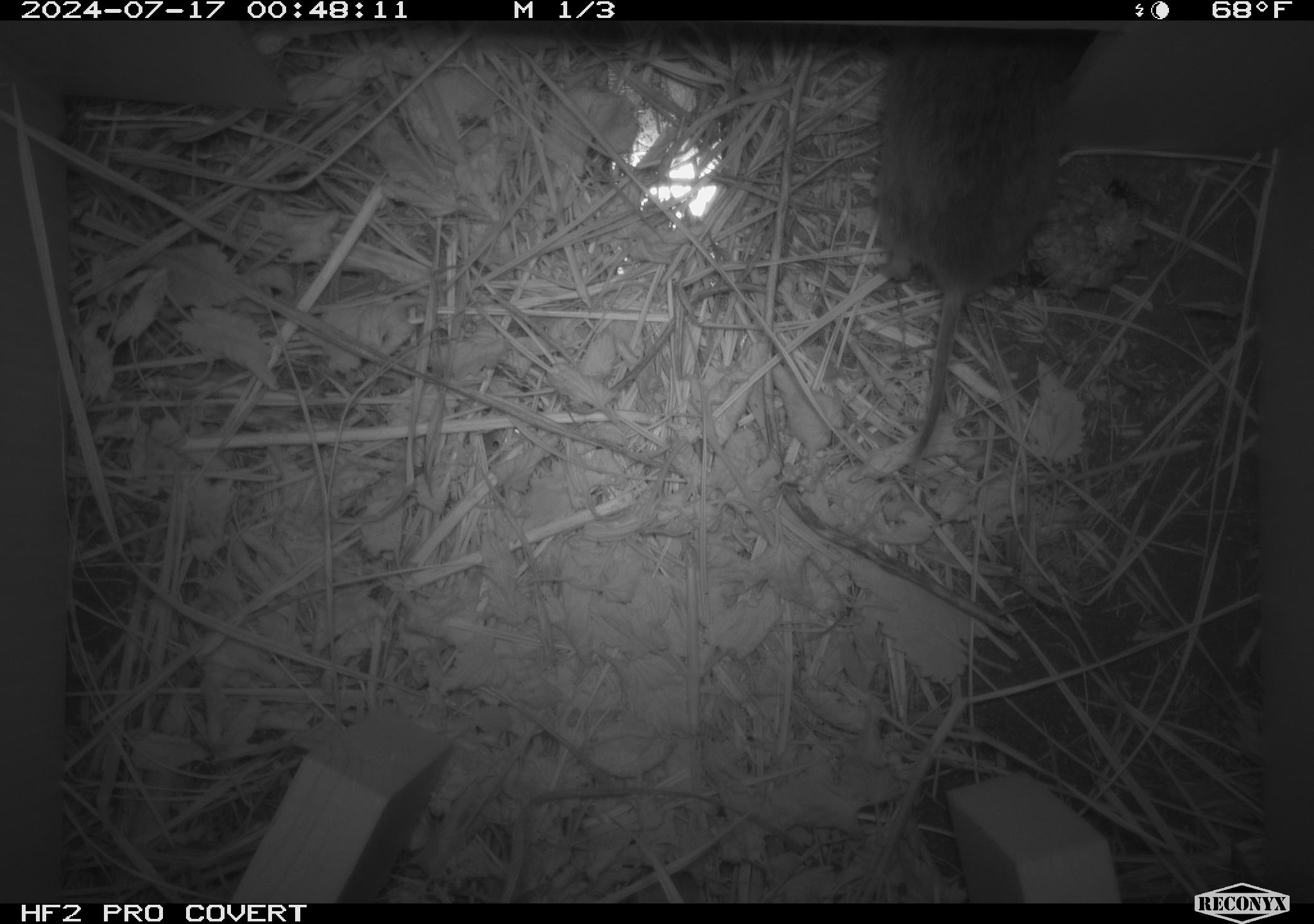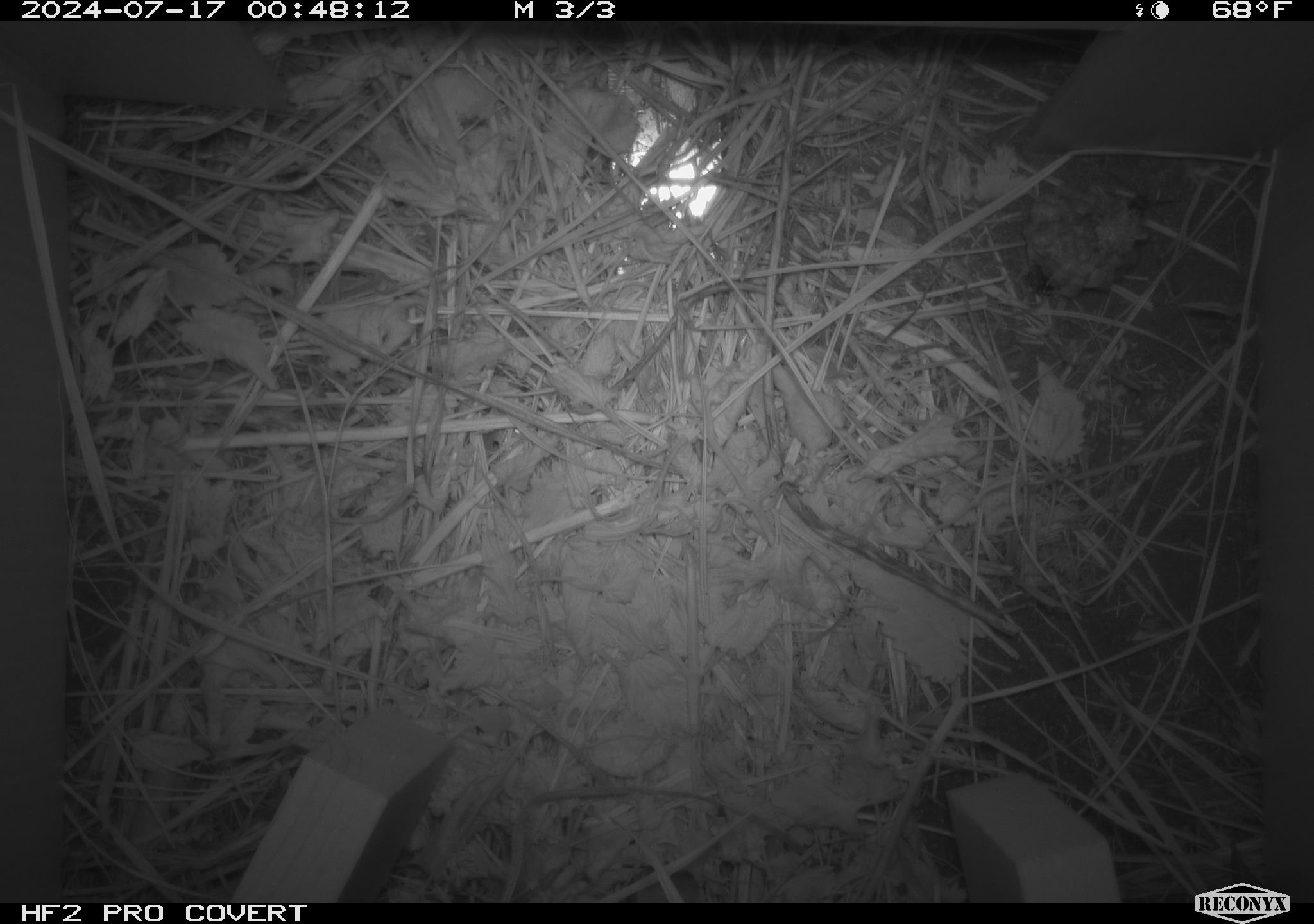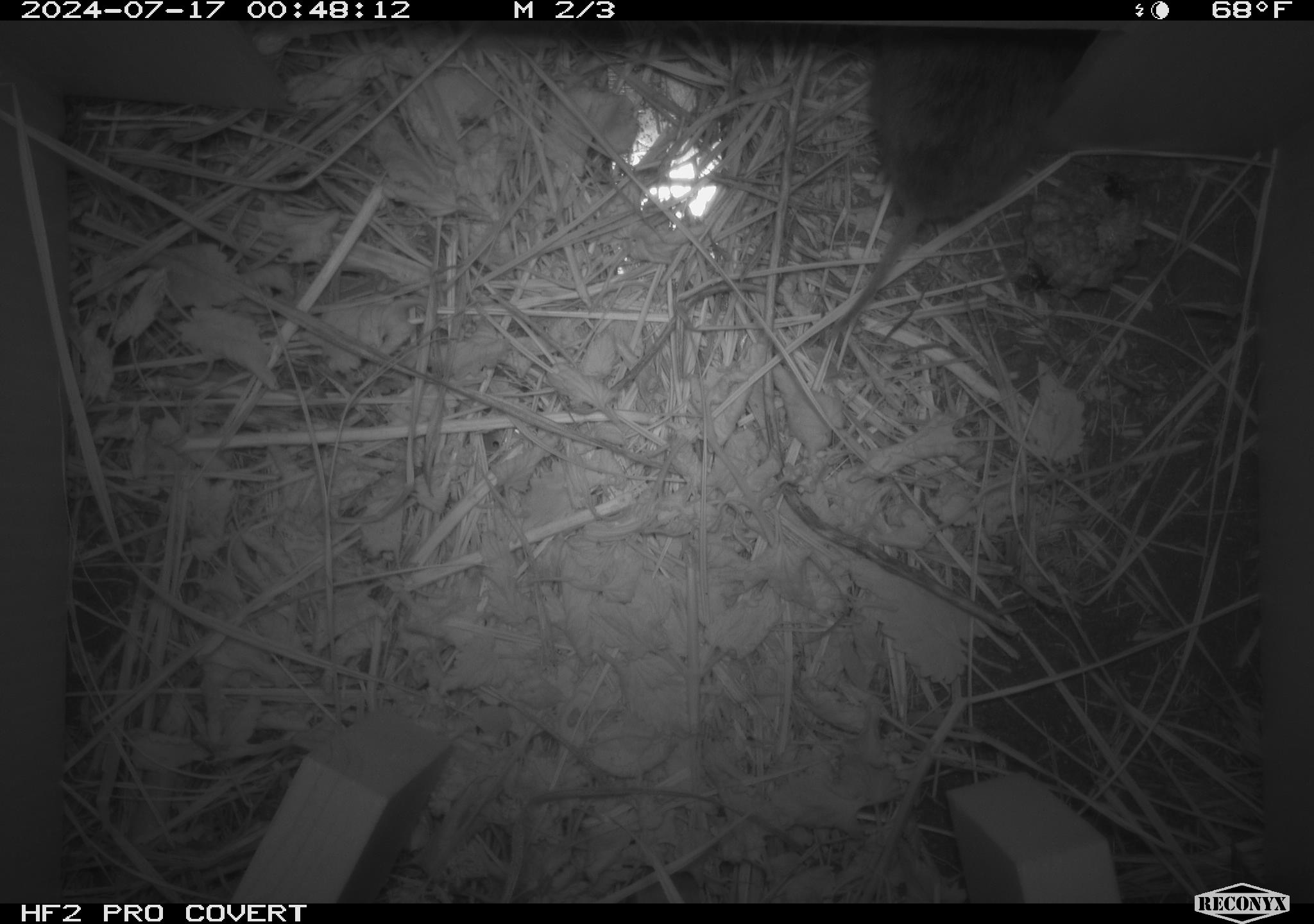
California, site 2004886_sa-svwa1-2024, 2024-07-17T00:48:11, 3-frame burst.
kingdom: Animalia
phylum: Arthropoda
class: Insecta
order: Hymenoptera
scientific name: Hymenoptera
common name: ants, bees, wasps, and sawflies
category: hymenoptera order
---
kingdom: Animalia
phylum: Chordata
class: Mammalia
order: Rodentia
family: Cricetidae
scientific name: Arvicolinae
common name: voles, lemmings, and muskrats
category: arvicolinae subfamily